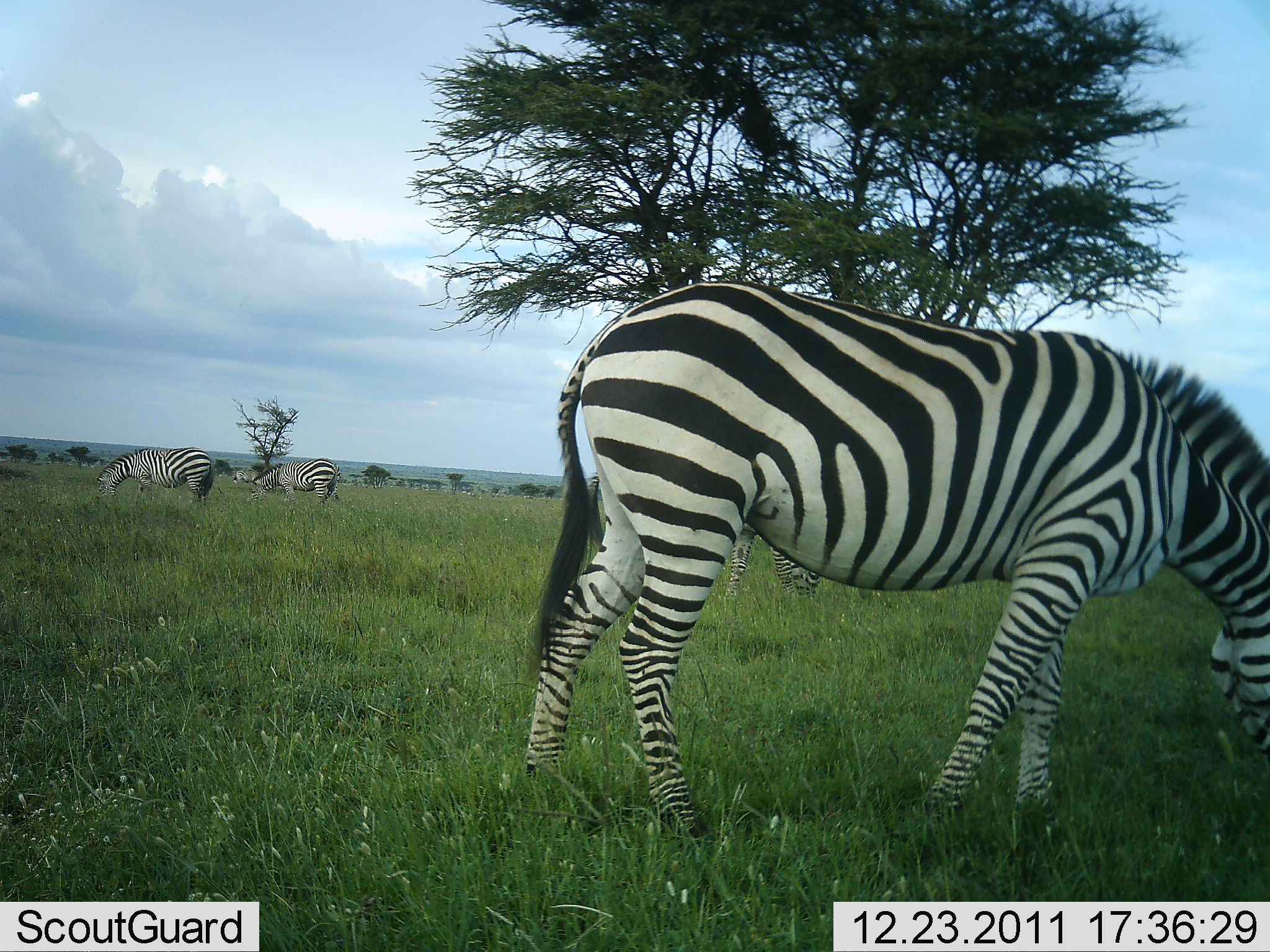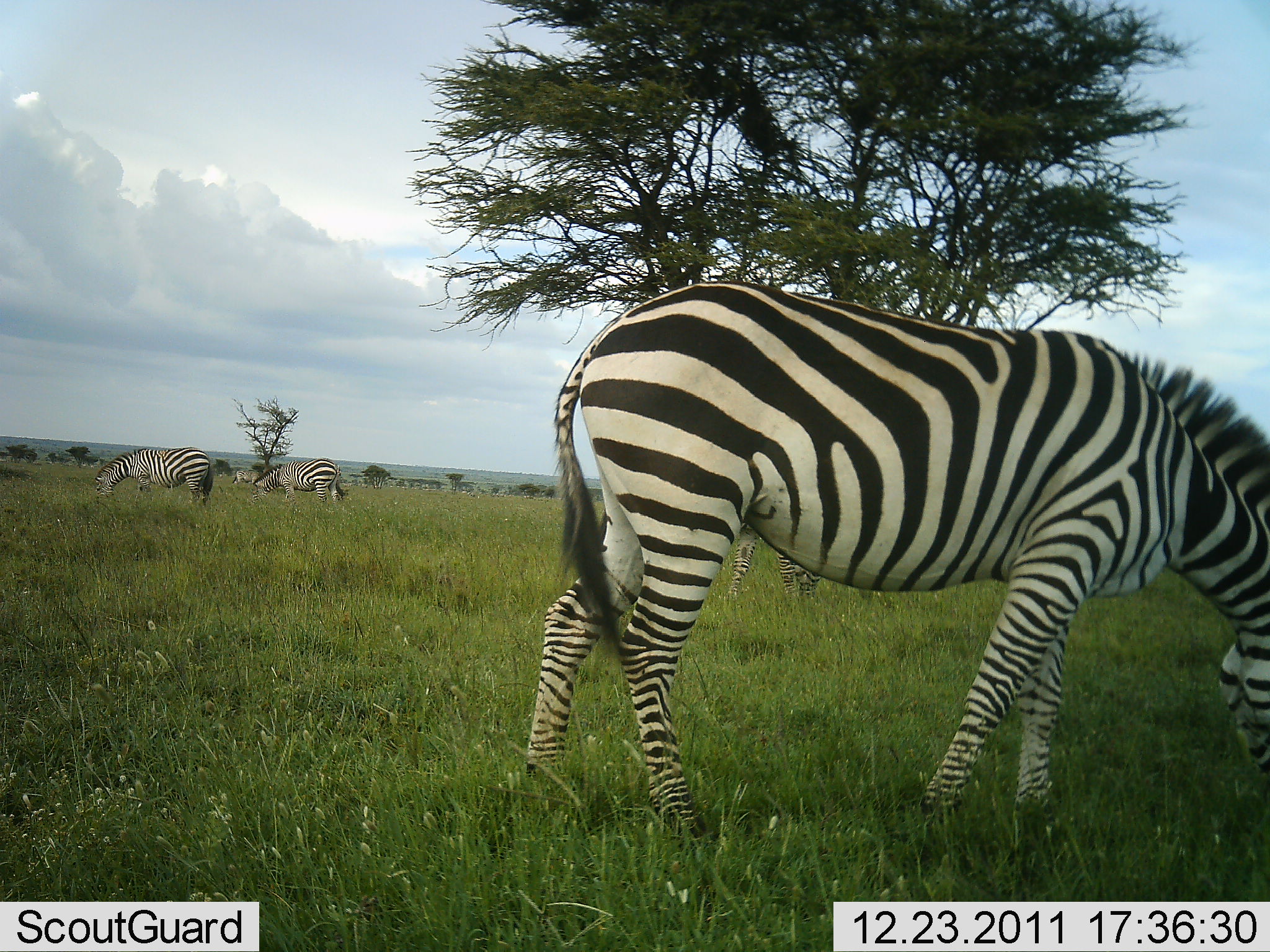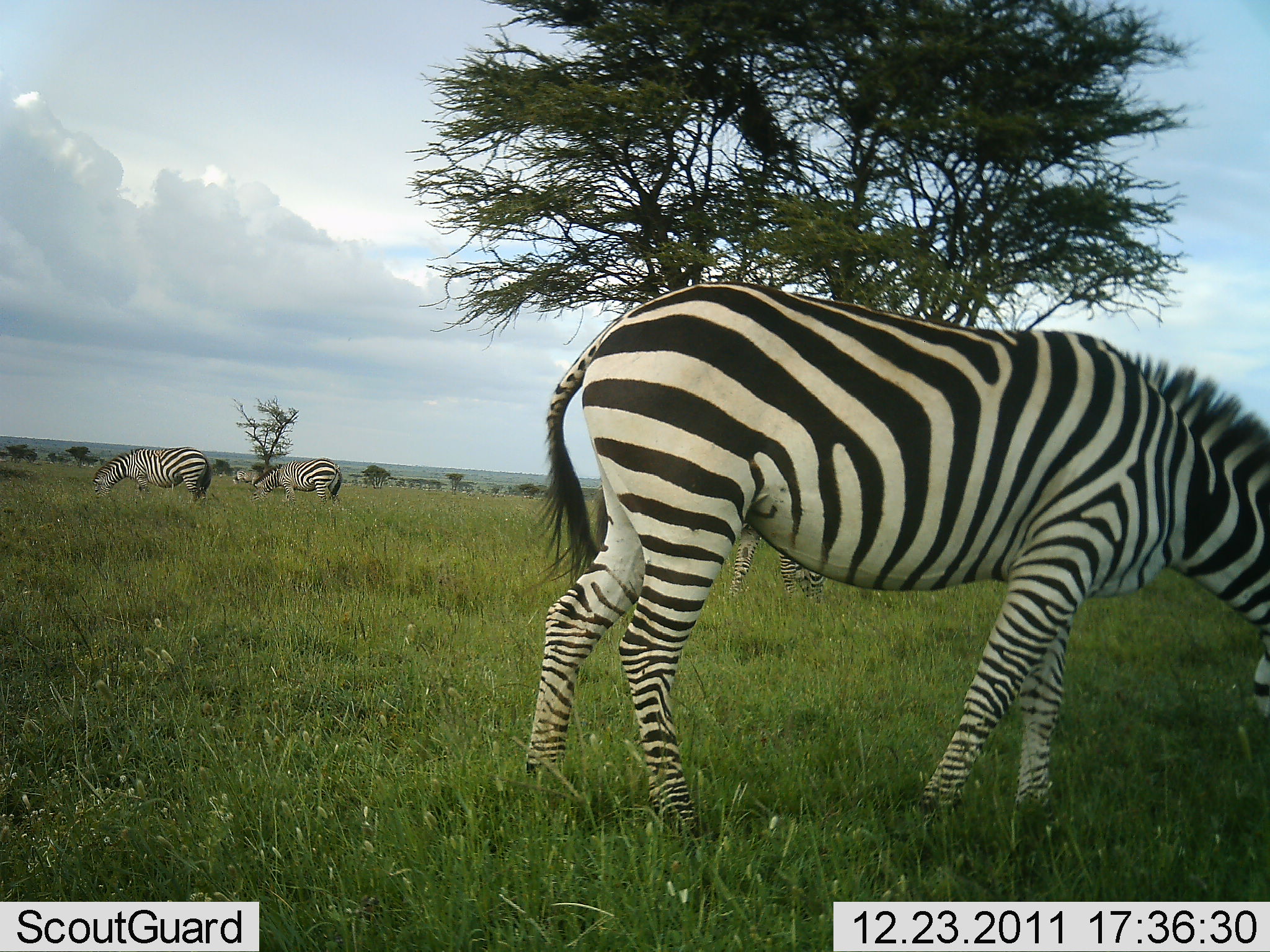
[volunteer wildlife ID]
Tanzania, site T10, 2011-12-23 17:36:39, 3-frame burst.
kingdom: Animalia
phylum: Chordata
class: Mammalia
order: Perissodactyla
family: Equidae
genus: Equus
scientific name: Equus quagga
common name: plains zebra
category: zebra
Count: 4.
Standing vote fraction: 33%.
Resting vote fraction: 0%.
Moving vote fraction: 0%.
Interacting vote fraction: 0%.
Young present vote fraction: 0%.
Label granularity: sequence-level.